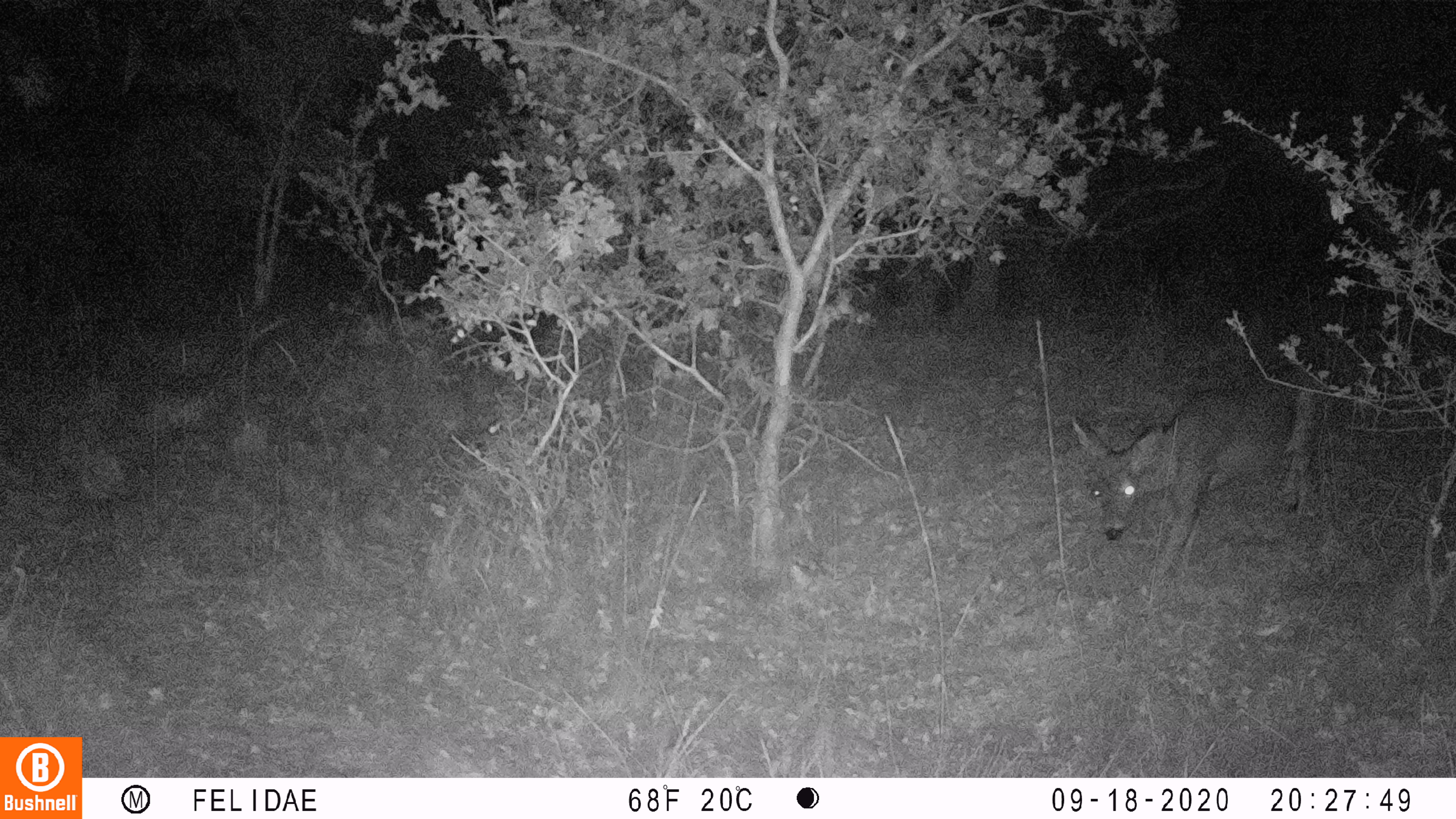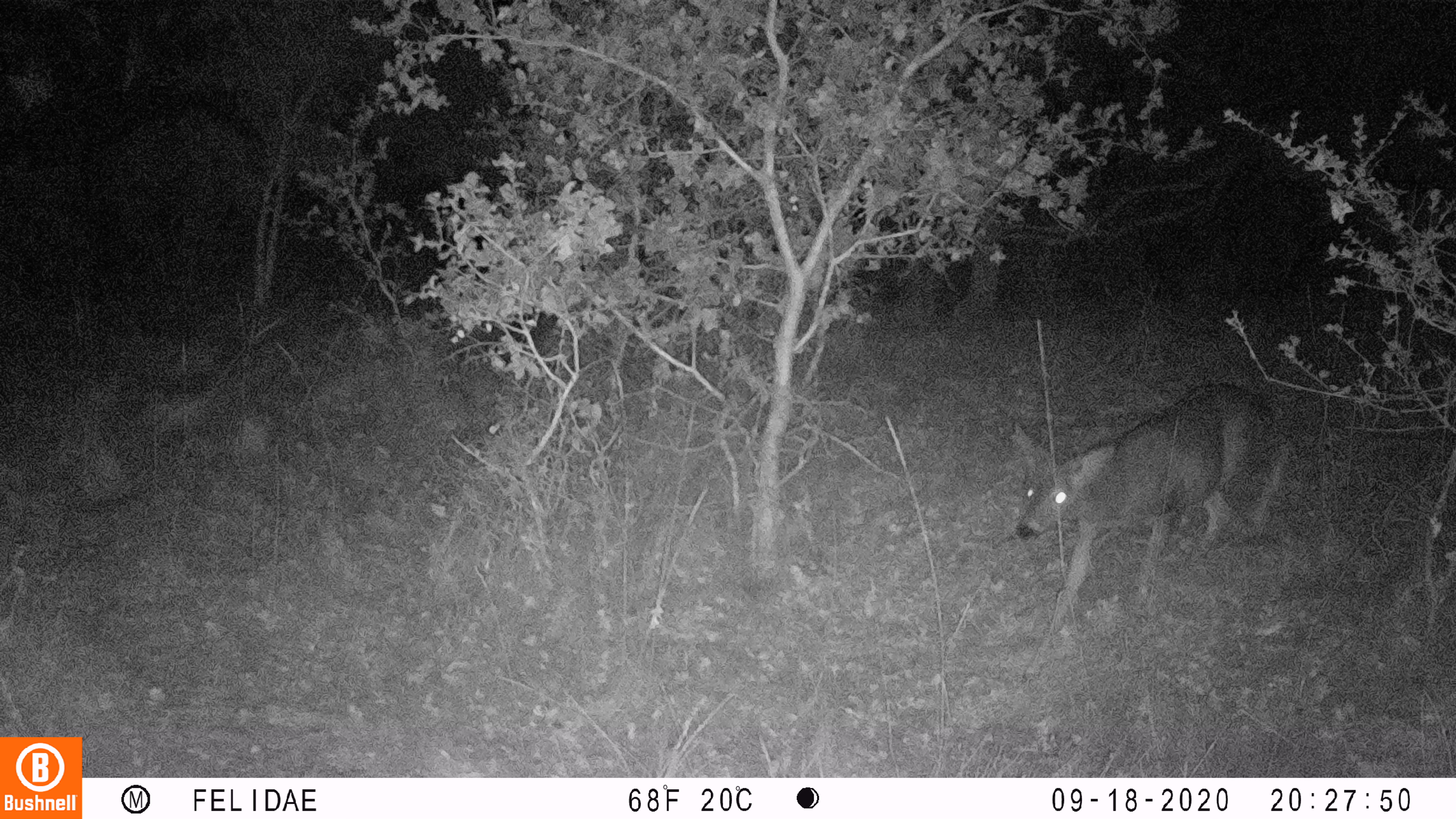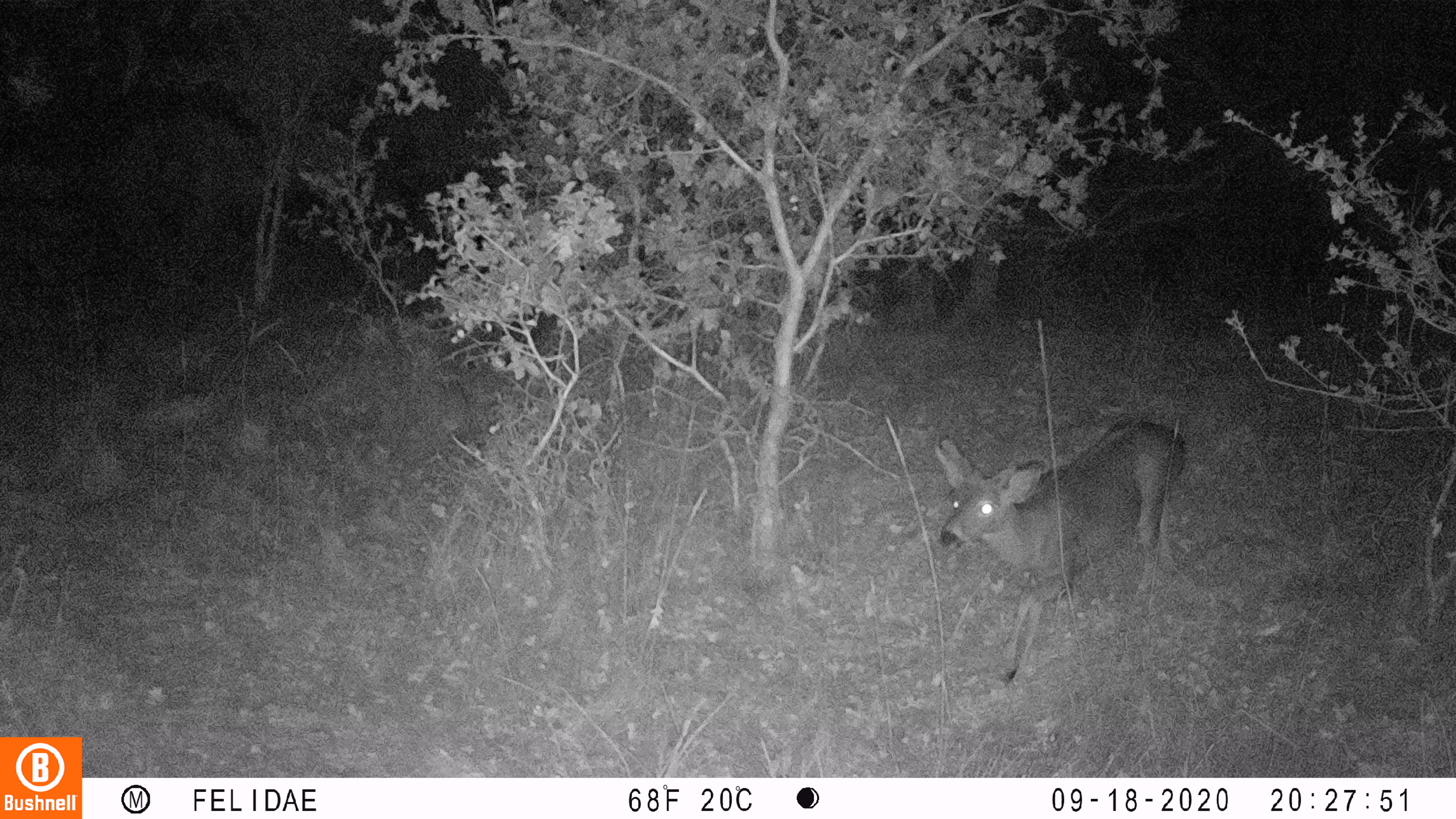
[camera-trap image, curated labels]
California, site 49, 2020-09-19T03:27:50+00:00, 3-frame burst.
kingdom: Animalia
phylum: Chordata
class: Mammalia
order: Artiodactyla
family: Cervidae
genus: Odocoileus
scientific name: Odocoileus hemionus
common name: mule deer